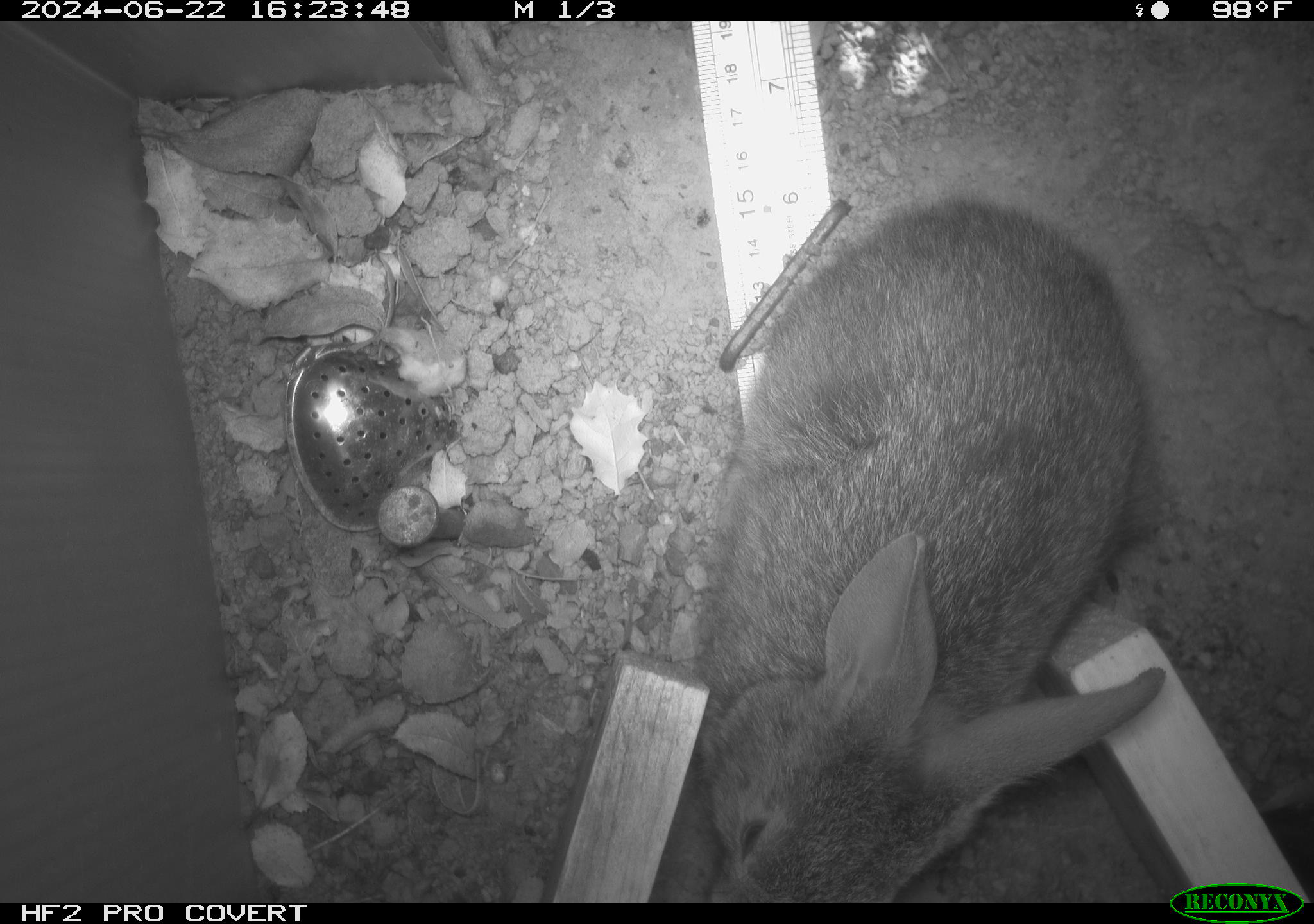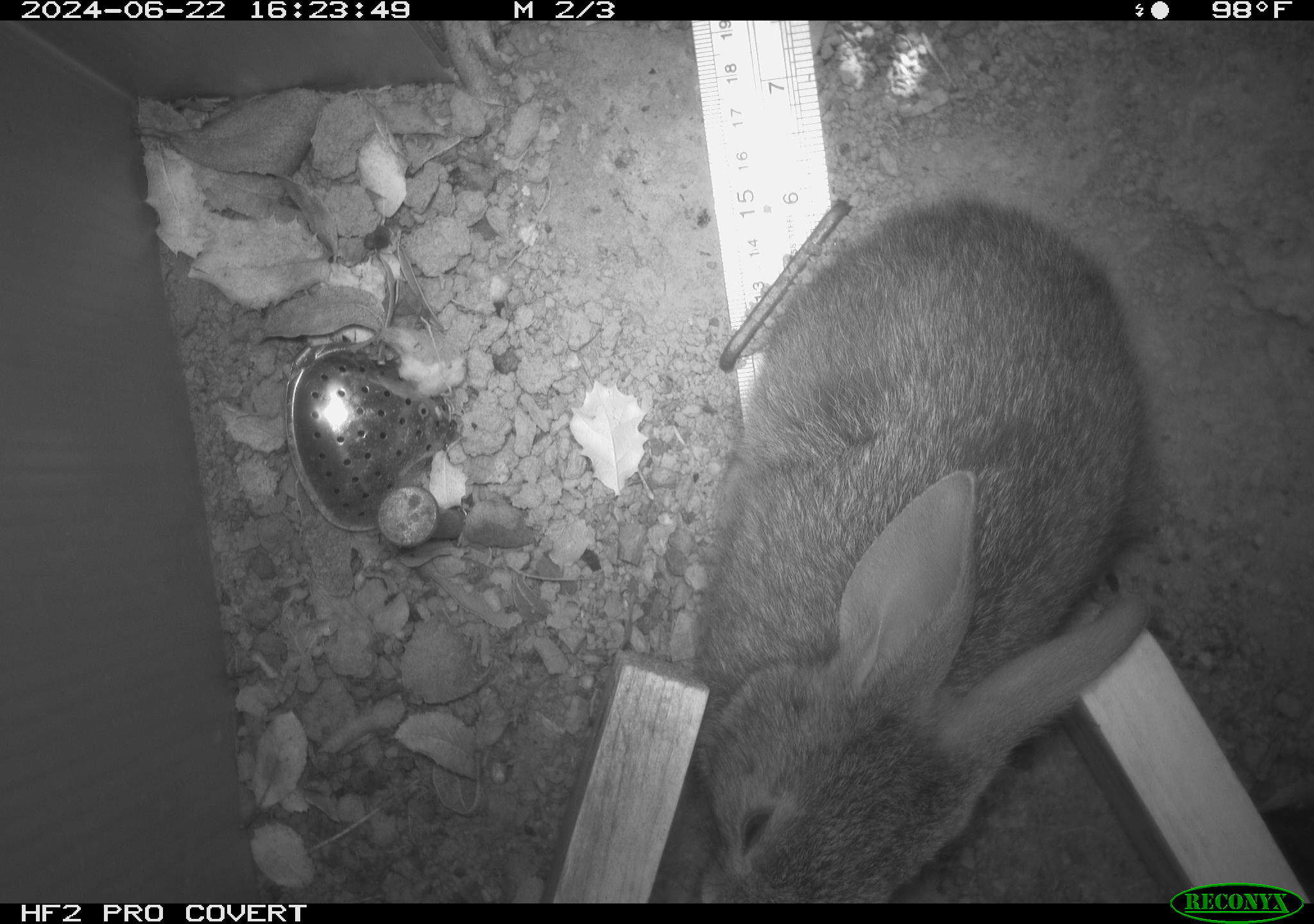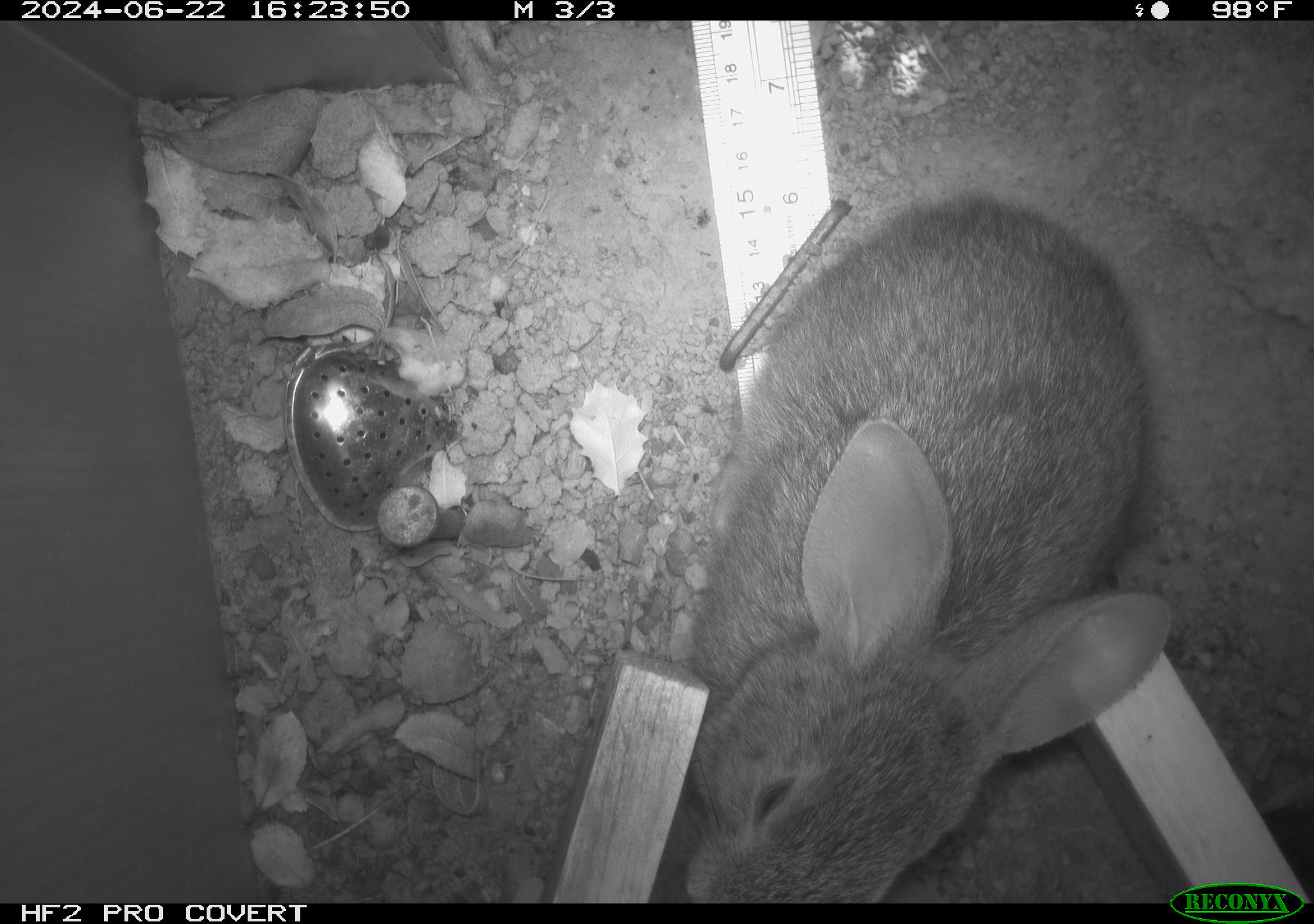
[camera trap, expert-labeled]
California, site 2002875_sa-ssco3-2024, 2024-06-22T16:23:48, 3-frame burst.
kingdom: Animalia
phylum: Chordata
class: Mammalia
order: Lagomorpha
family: Leporidae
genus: Sylvilagus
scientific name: Sylvilagus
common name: cottontail rabbits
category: sylvilagus species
Sylvilagus species (cottontail rabbits) (Sylvilagus).